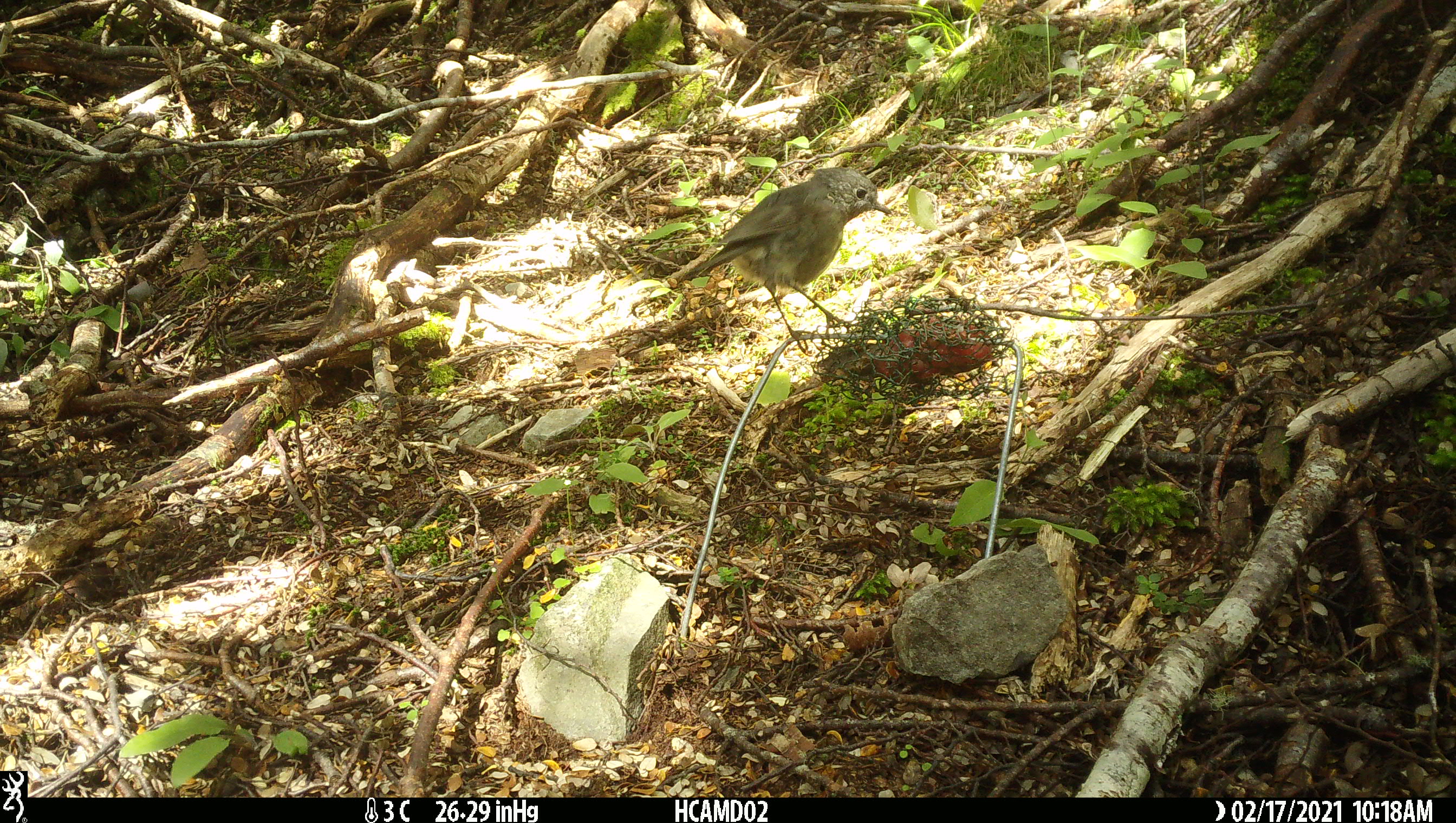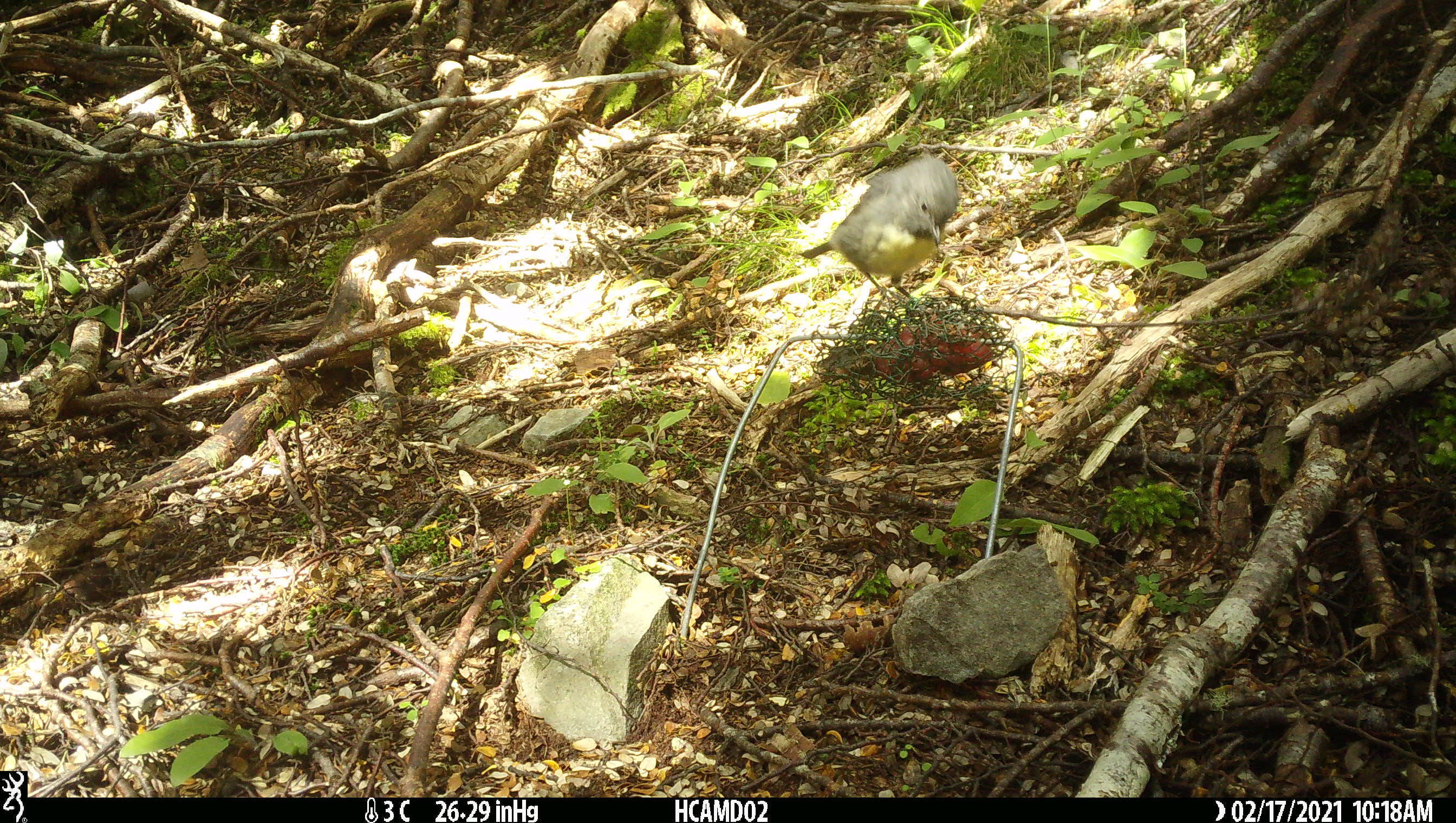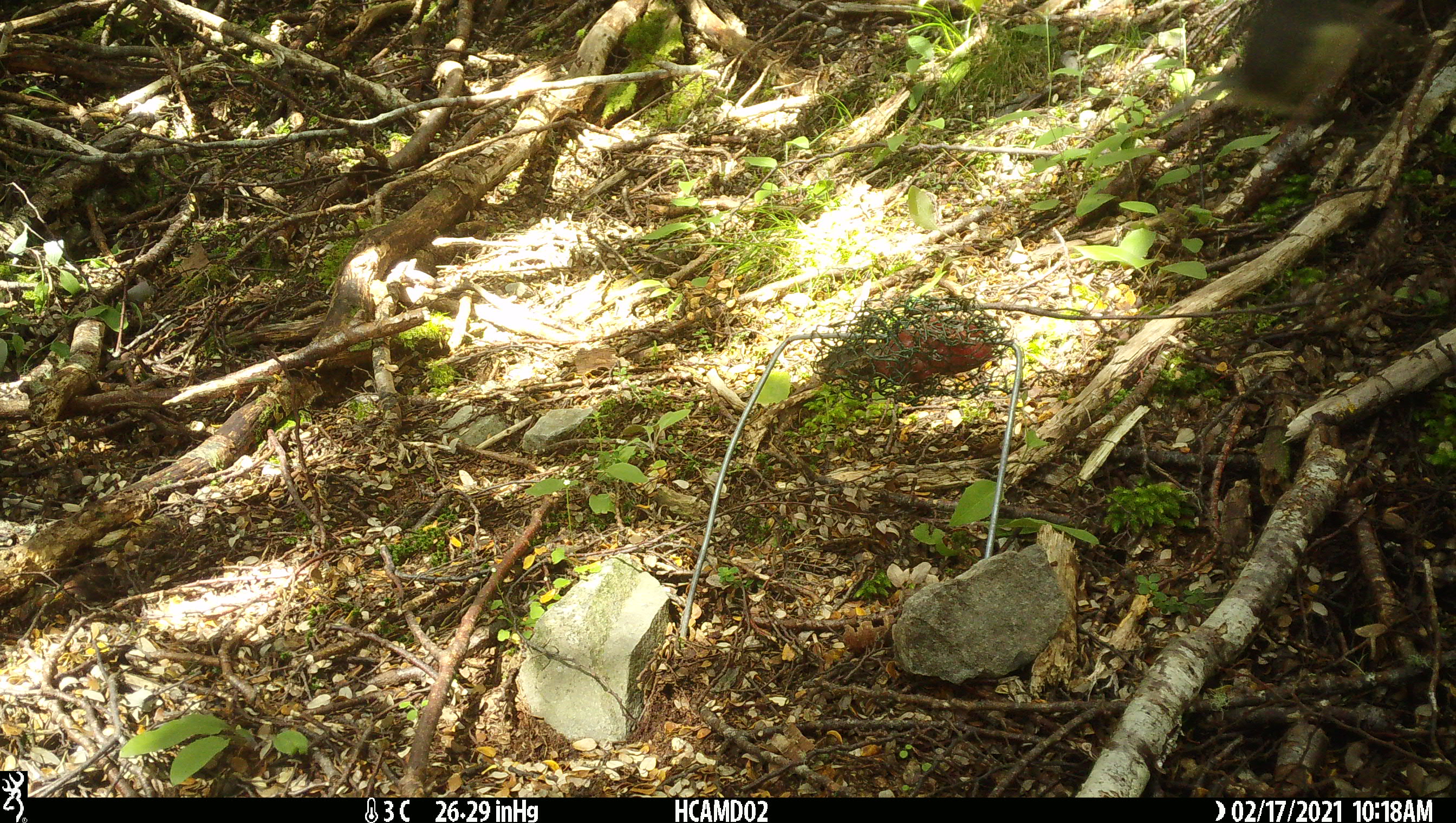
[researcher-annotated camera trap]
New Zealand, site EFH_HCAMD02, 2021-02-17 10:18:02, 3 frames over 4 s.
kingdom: Animalia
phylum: Chordata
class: Aves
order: Passeriformes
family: Petroicidae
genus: Petroica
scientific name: Petroica australis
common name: new zealand robin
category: robin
Robin (new zealand robin) (Petroica australis).